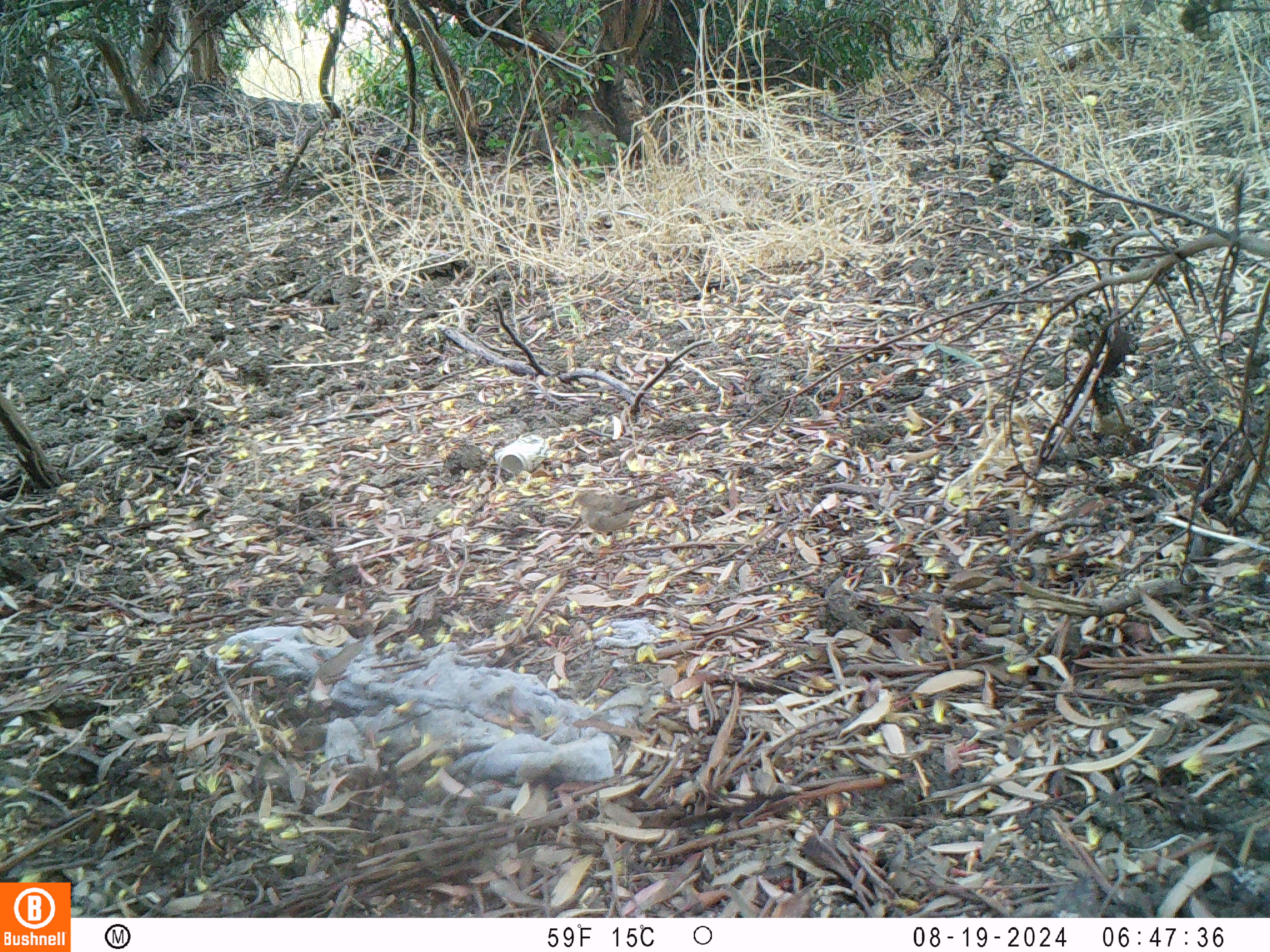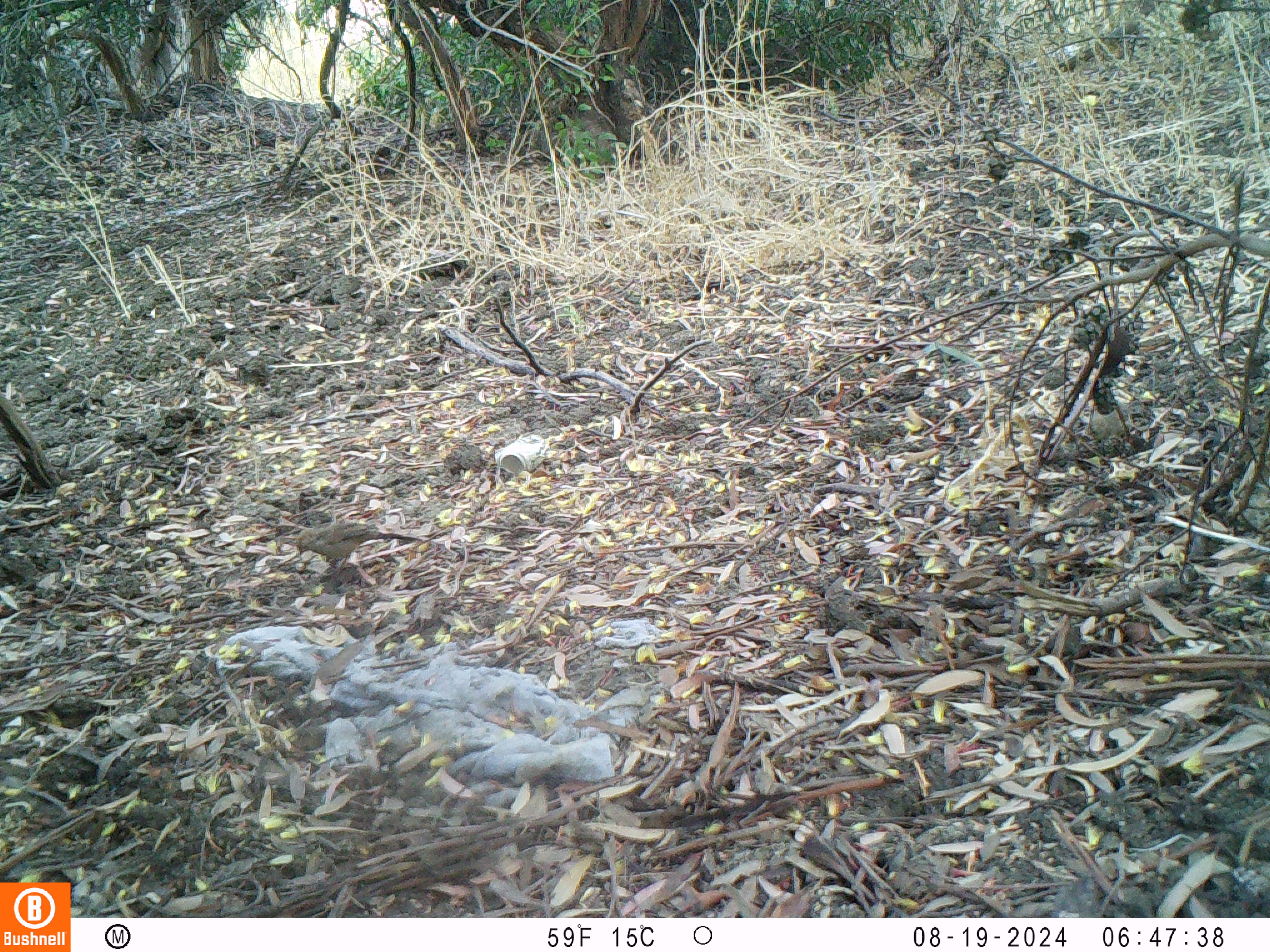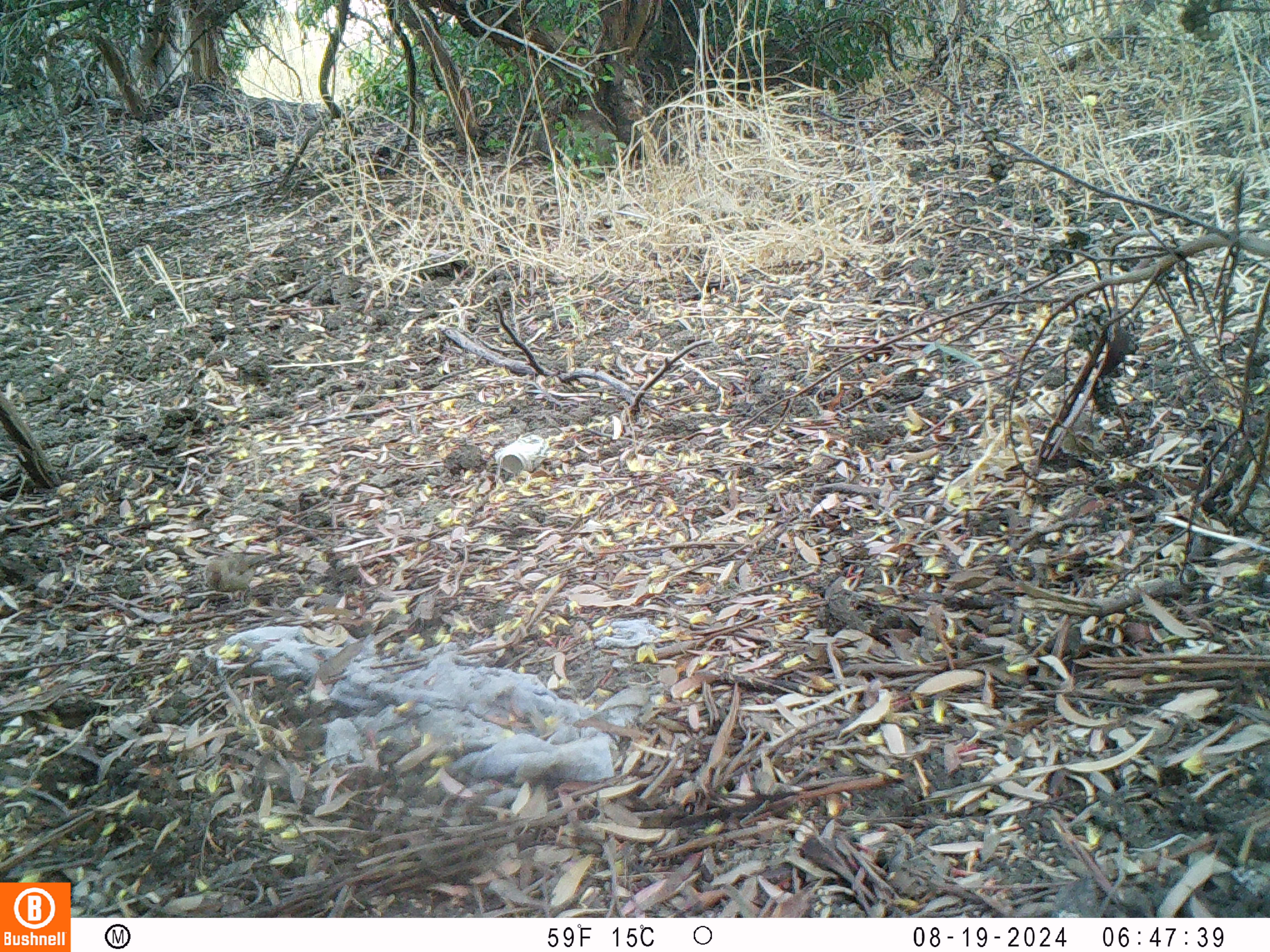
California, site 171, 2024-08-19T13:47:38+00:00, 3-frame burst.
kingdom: Animalia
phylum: Chordata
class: Aves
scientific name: Aves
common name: bird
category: unknown bird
Unknown bird (bird) (Aves).